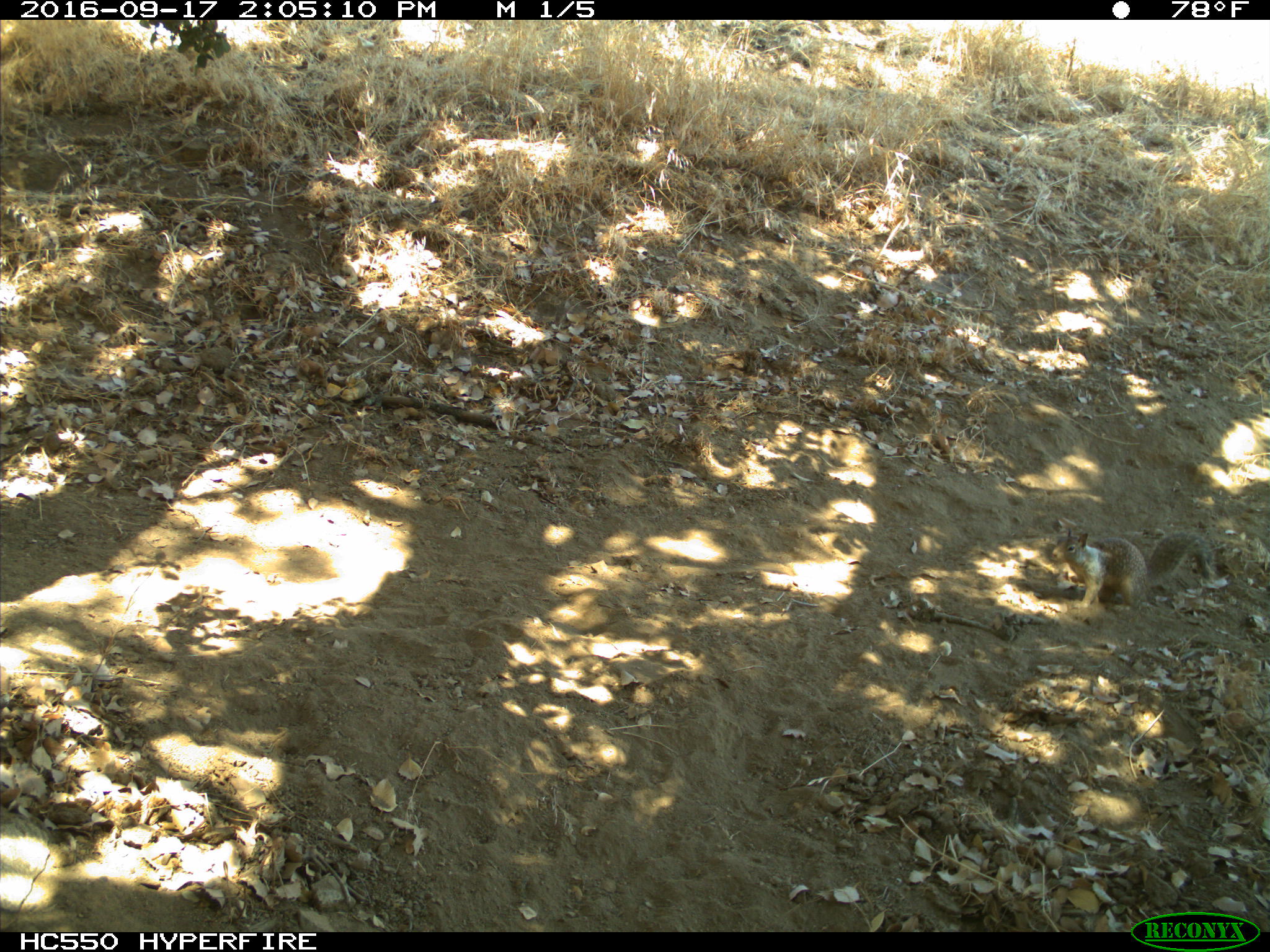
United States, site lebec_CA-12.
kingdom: Animalia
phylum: Chordata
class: Mammalia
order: Rodentia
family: Sciuridae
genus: Otospermophilus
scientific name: Otospermophilus beecheyi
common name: california ground squirrel